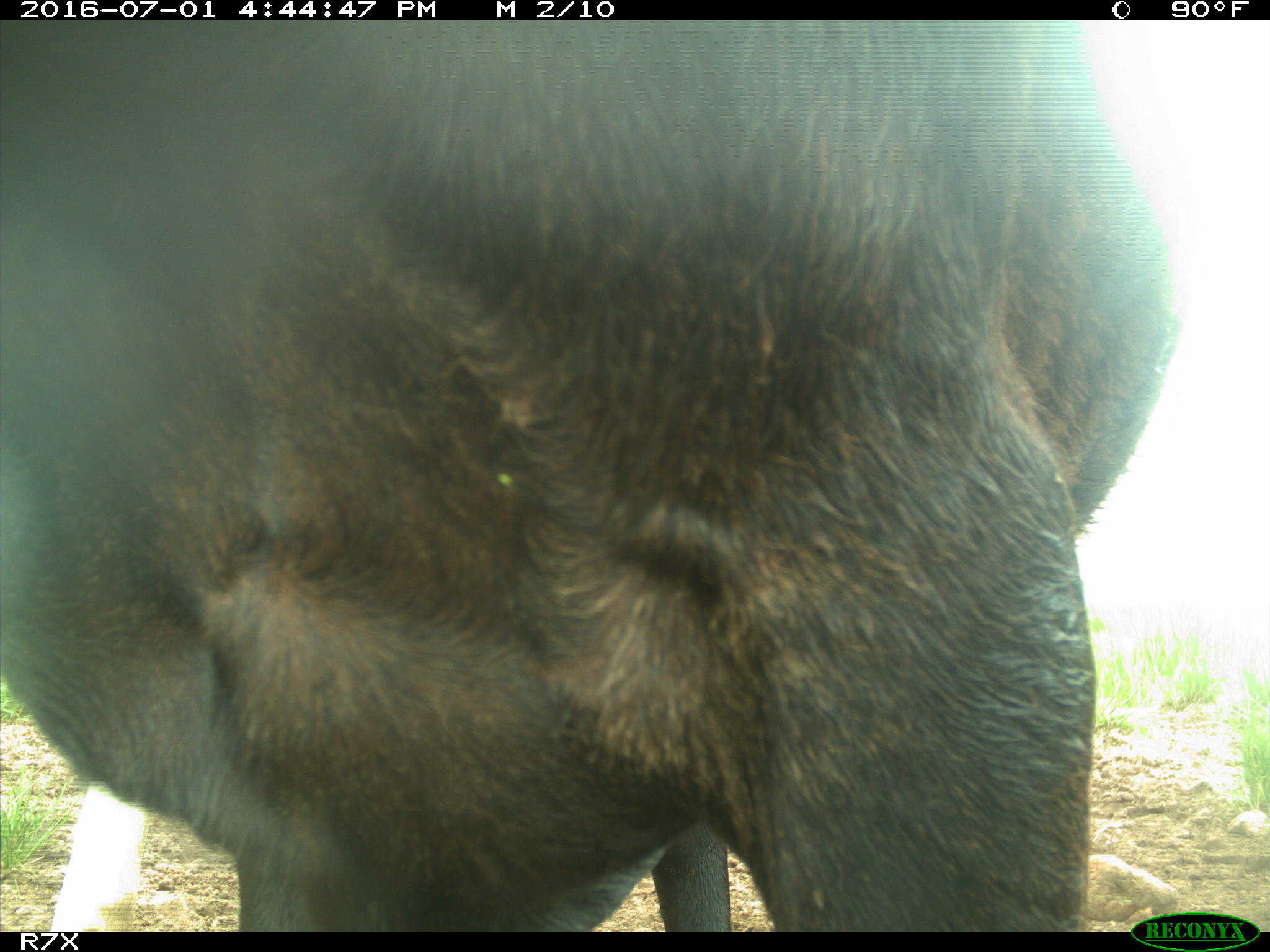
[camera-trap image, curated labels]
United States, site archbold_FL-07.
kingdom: Animalia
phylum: Chordata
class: Mammalia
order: Artiodactyla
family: Bovidae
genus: Bos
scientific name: Bos taurus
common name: domestic cow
Bos taurus (domestic cow).